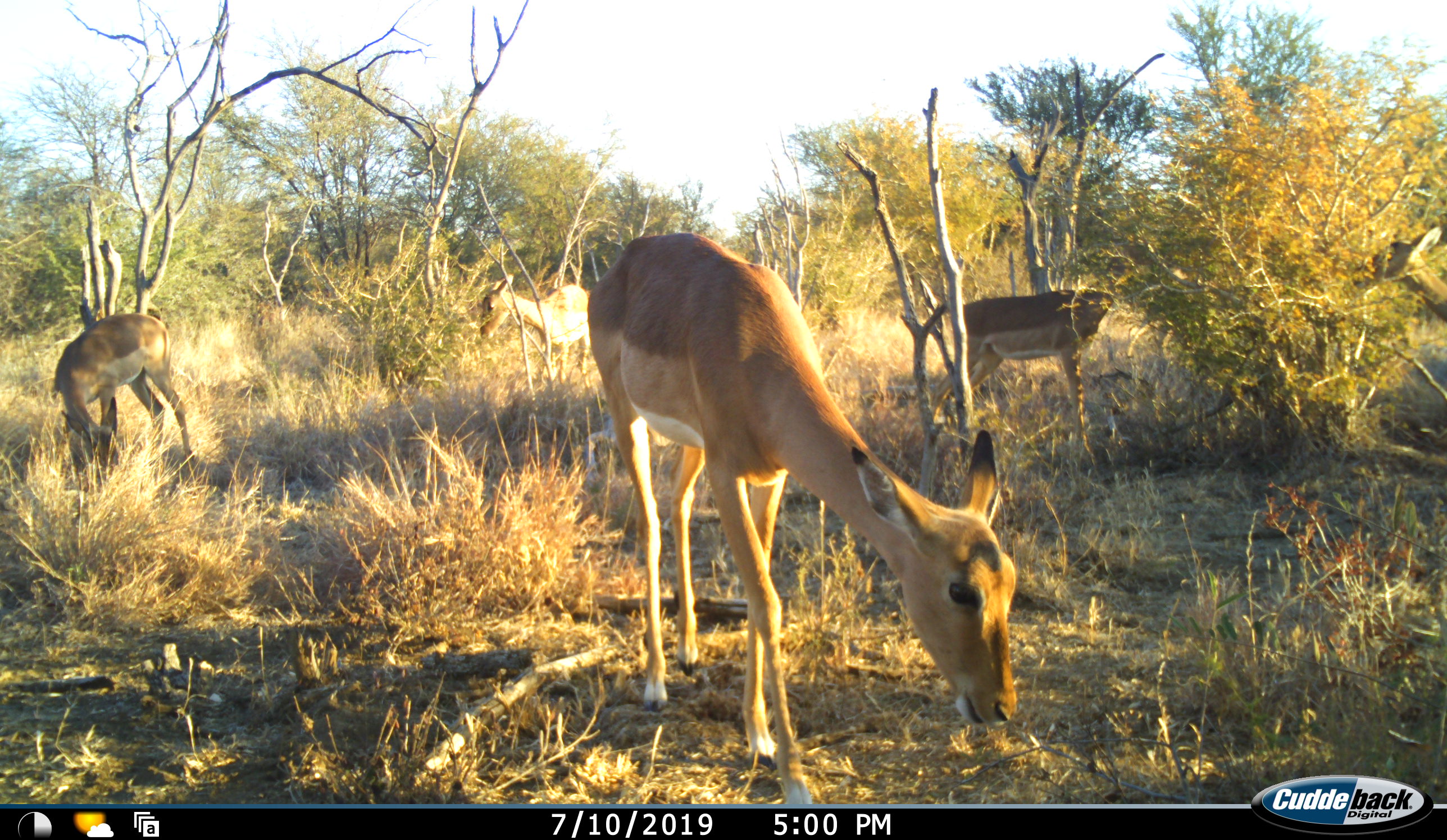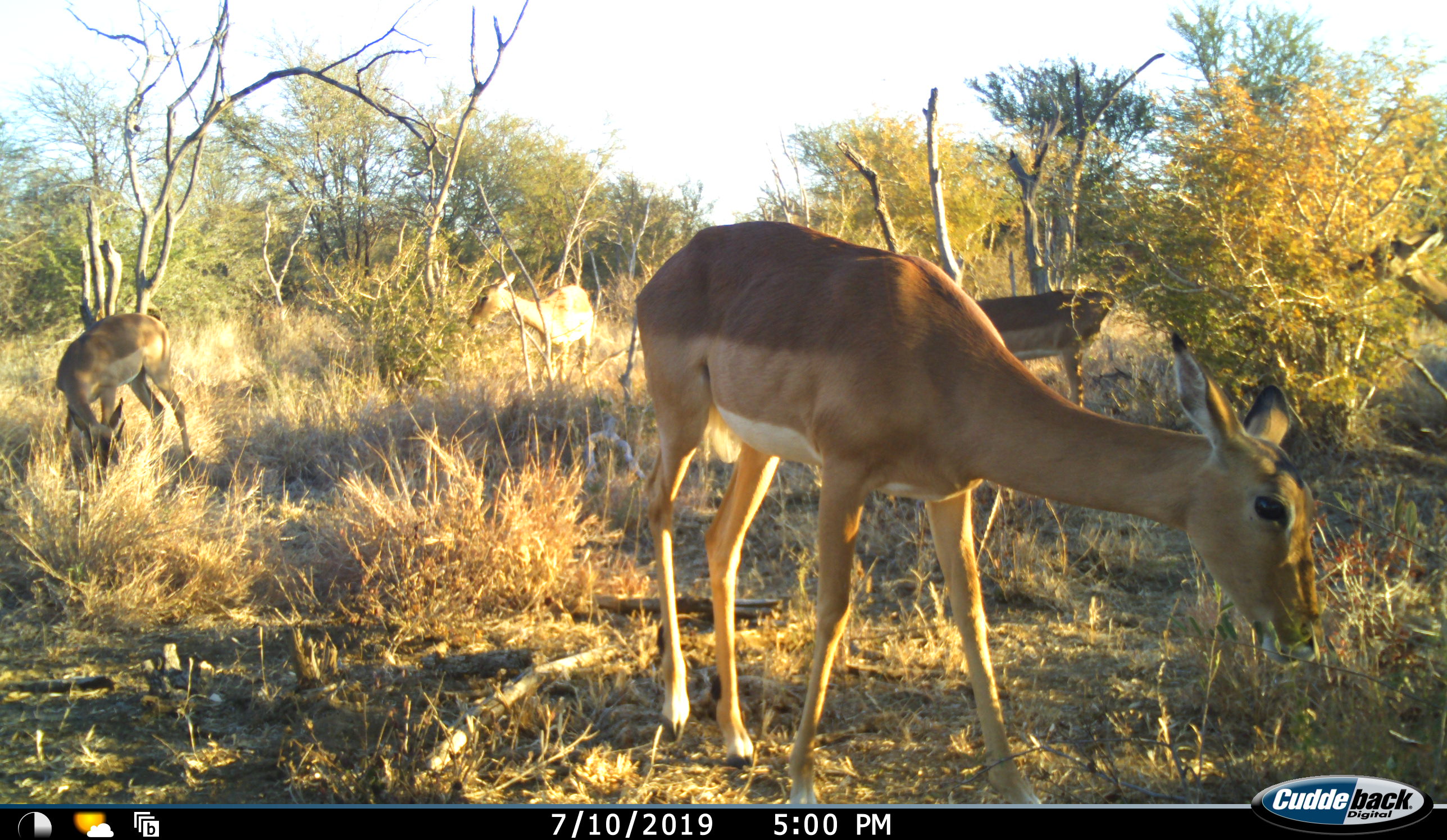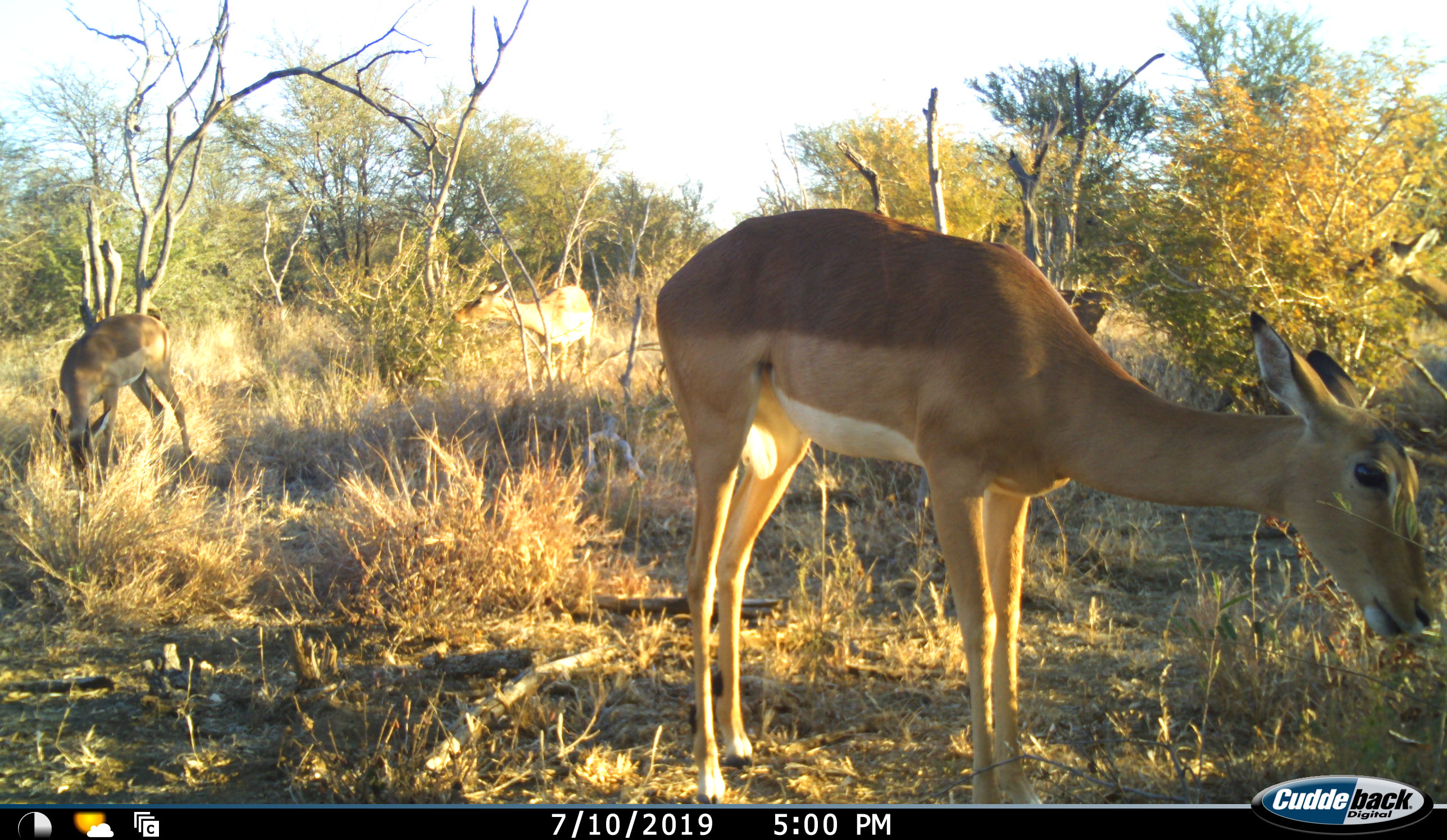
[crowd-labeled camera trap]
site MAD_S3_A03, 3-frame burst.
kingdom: Animalia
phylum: Chordata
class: Mammalia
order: Artiodactyla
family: Bovidae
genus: Aepyceros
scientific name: Aepyceros melampus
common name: impala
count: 5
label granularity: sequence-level